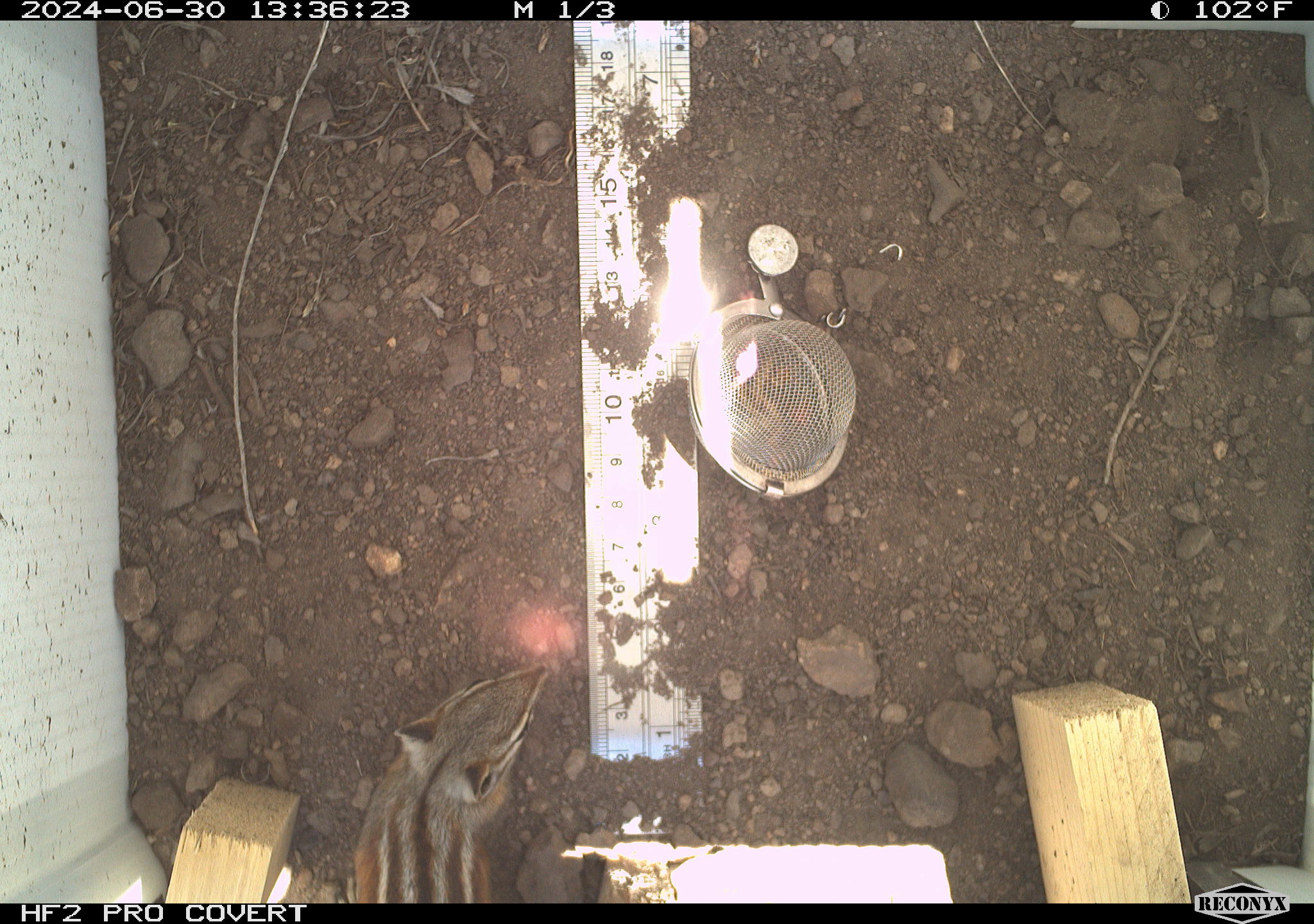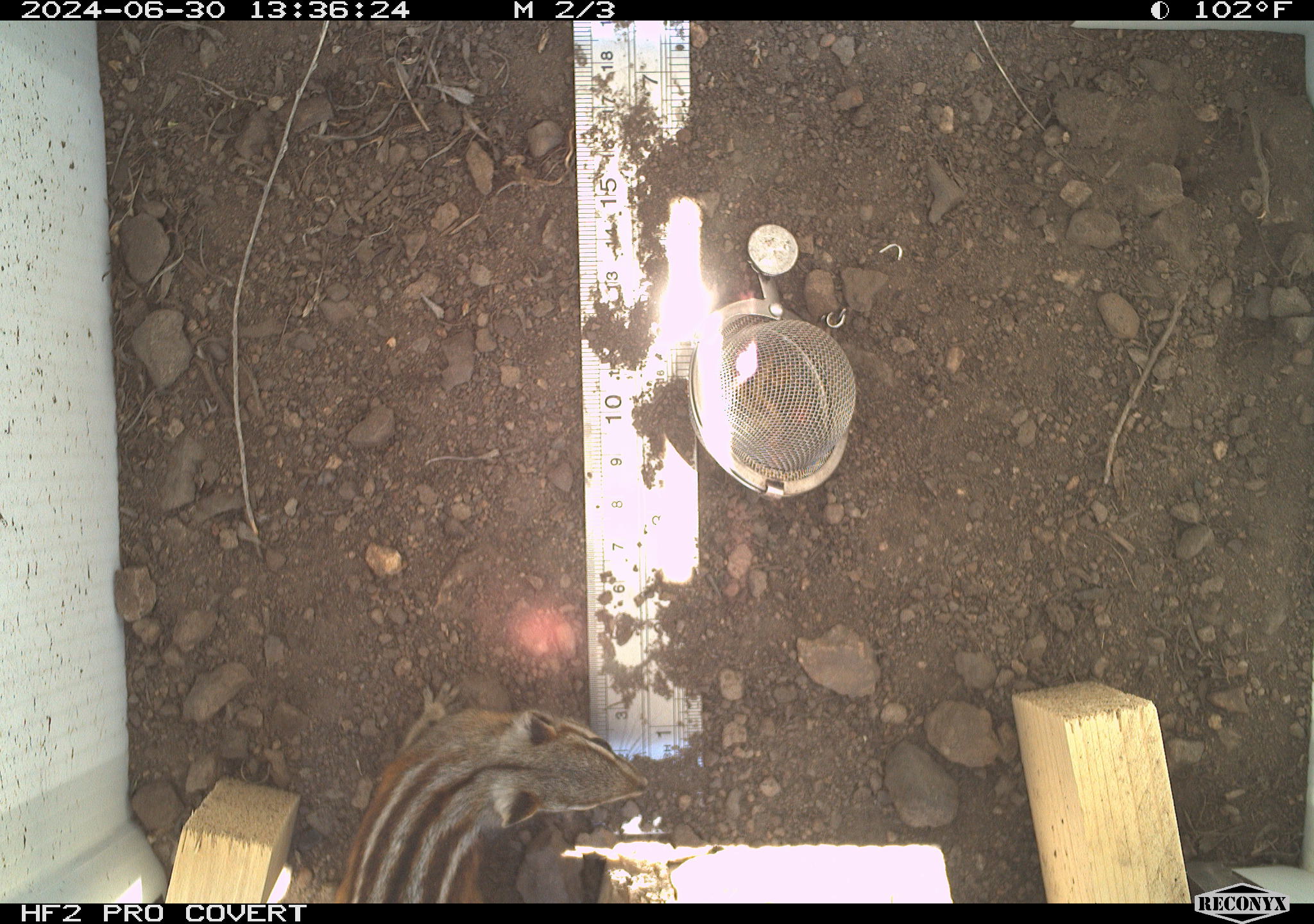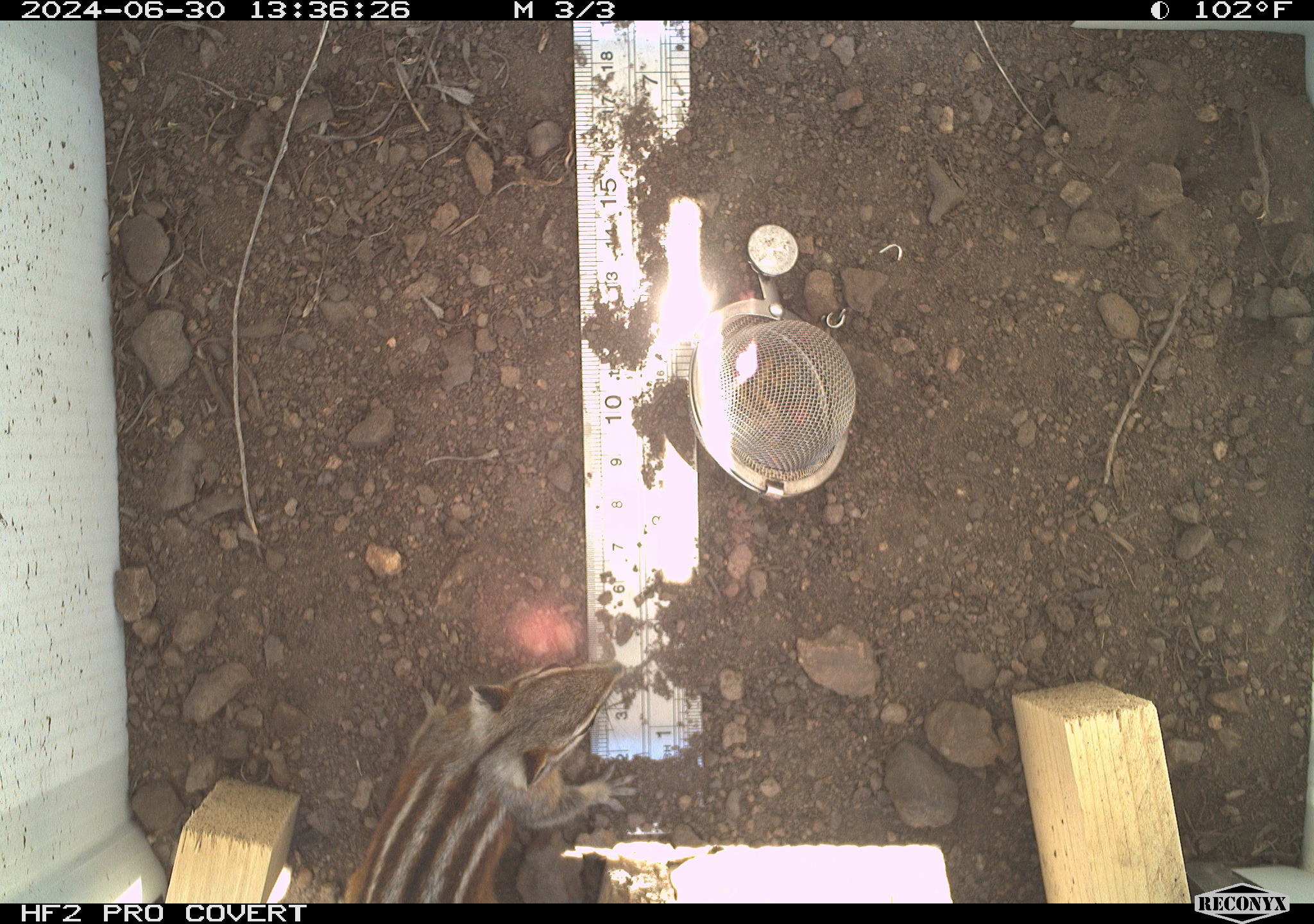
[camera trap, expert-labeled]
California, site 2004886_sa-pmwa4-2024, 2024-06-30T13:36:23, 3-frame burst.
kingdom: Animalia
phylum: Chordata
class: Mammalia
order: Rodentia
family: Sciuridae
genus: Neotamias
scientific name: Neotamias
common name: western chipmunks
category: neotamias species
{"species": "neotamias species (western chipmunks) (Neotamias)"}